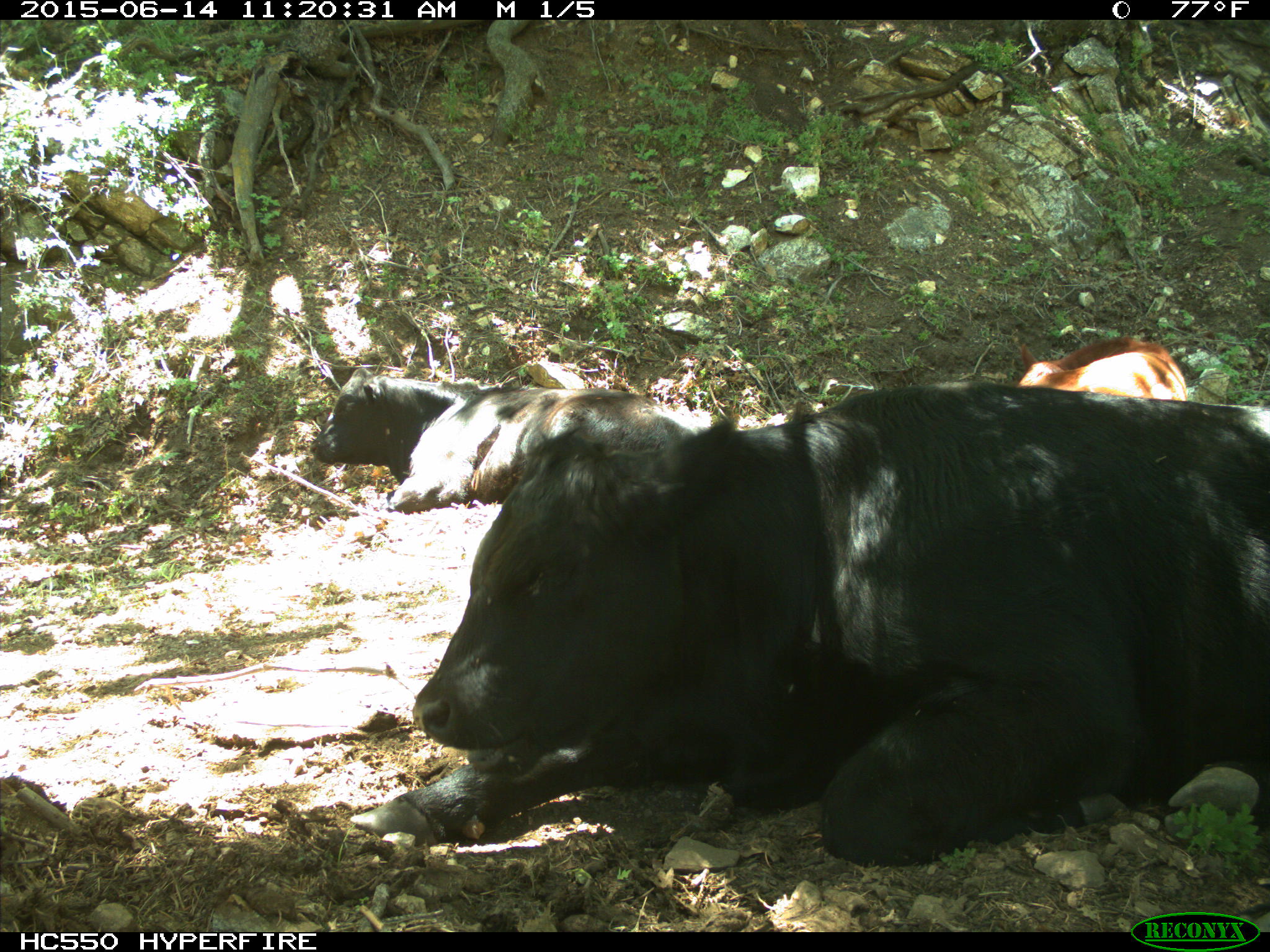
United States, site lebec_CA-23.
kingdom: Animalia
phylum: Chordata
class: Mammalia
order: Artiodactyla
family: Bovidae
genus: Bos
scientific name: Bos taurus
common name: domestic cow